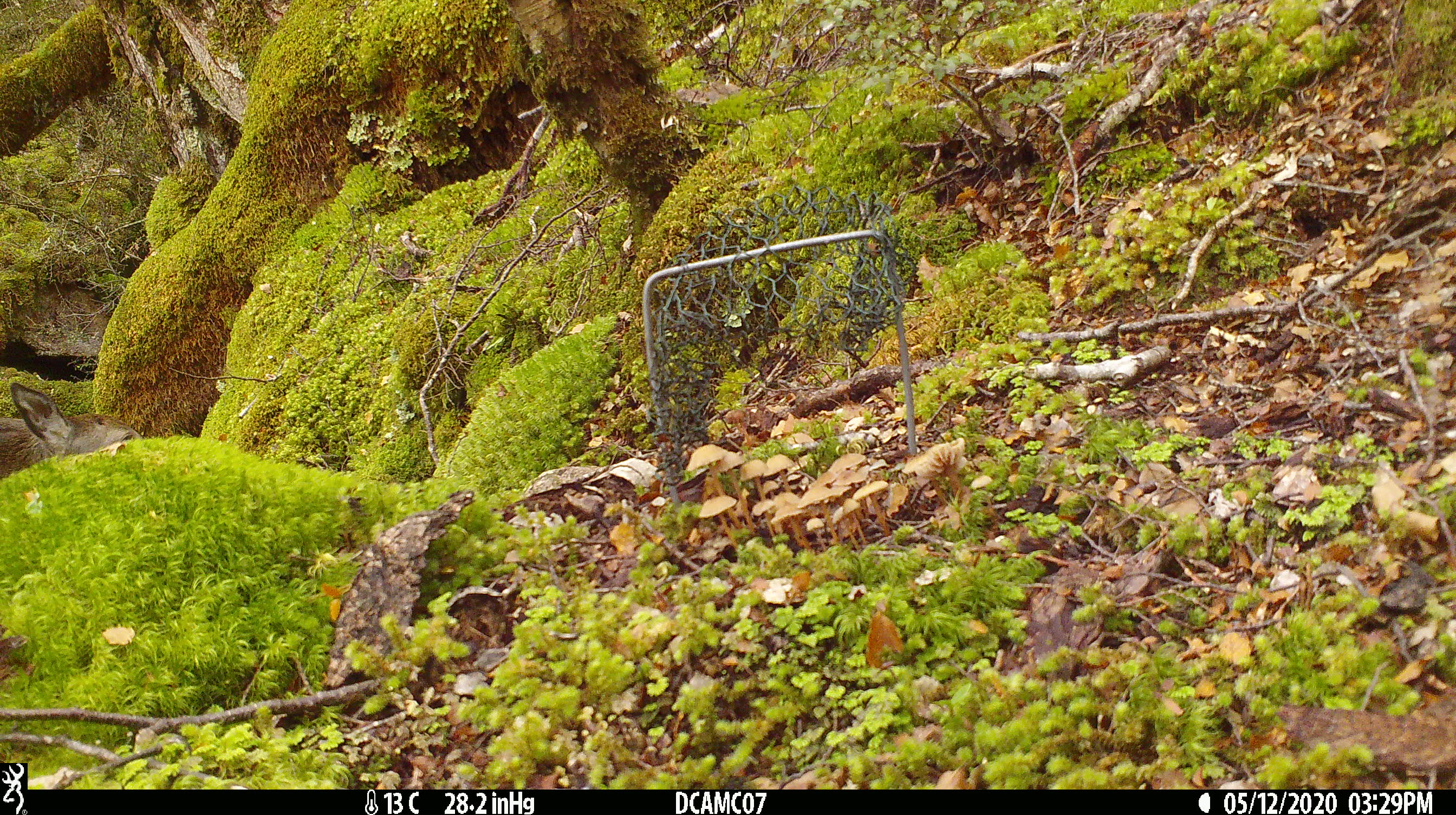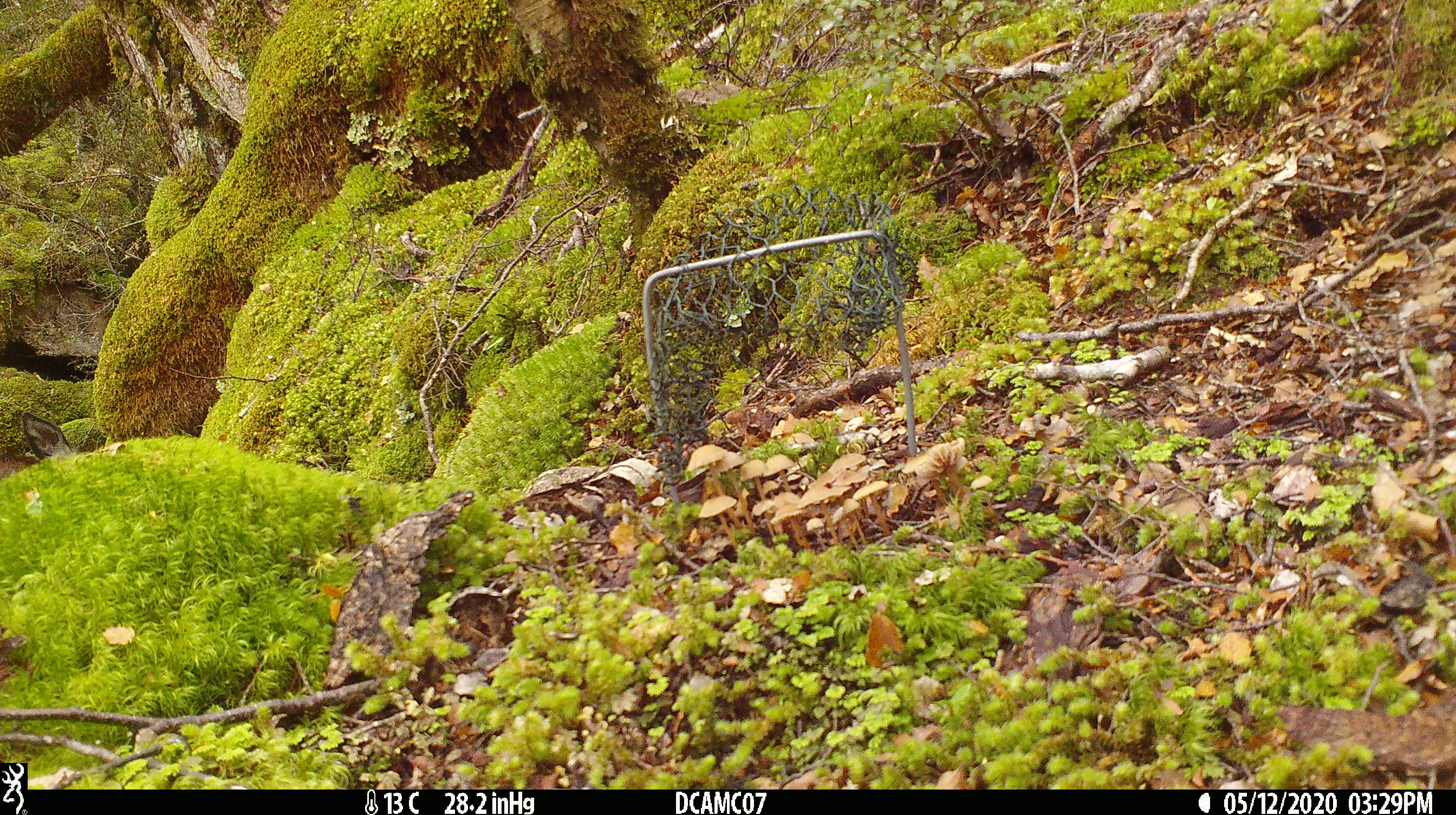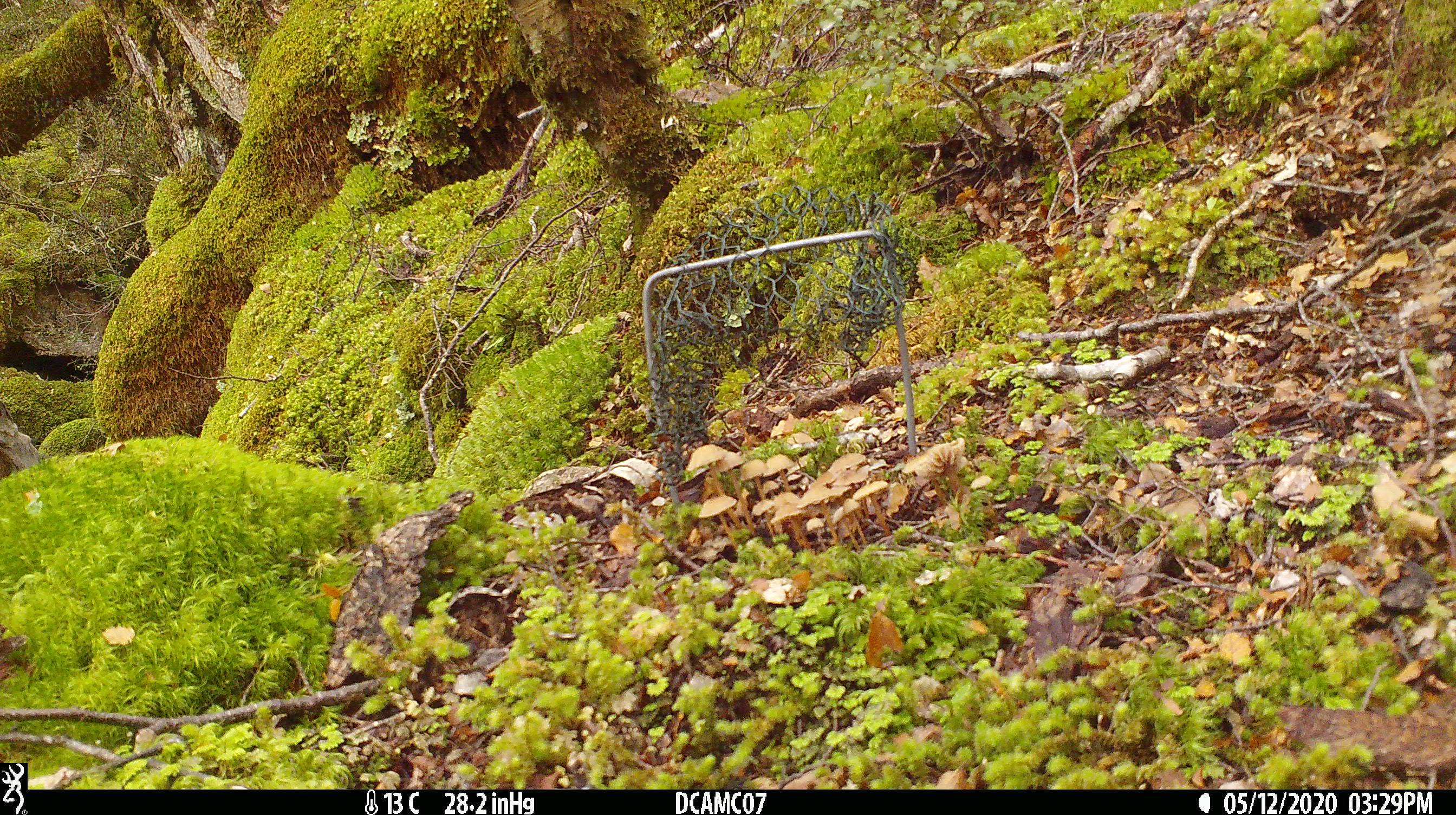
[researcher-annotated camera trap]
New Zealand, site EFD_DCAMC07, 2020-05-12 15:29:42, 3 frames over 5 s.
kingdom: Animalia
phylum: Chordata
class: Mammalia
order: Artiodactyla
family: Cervidae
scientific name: Cervidae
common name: deer